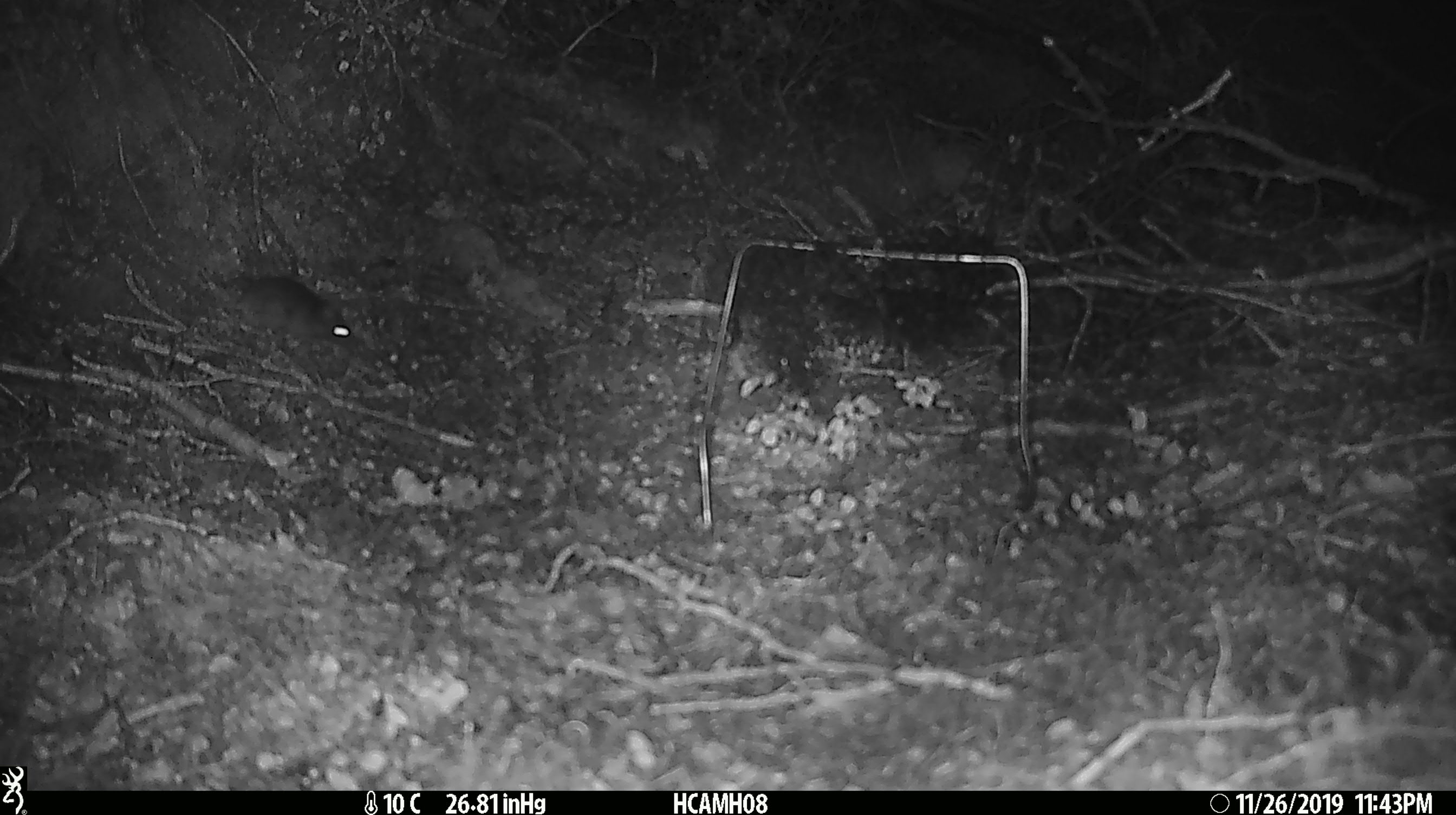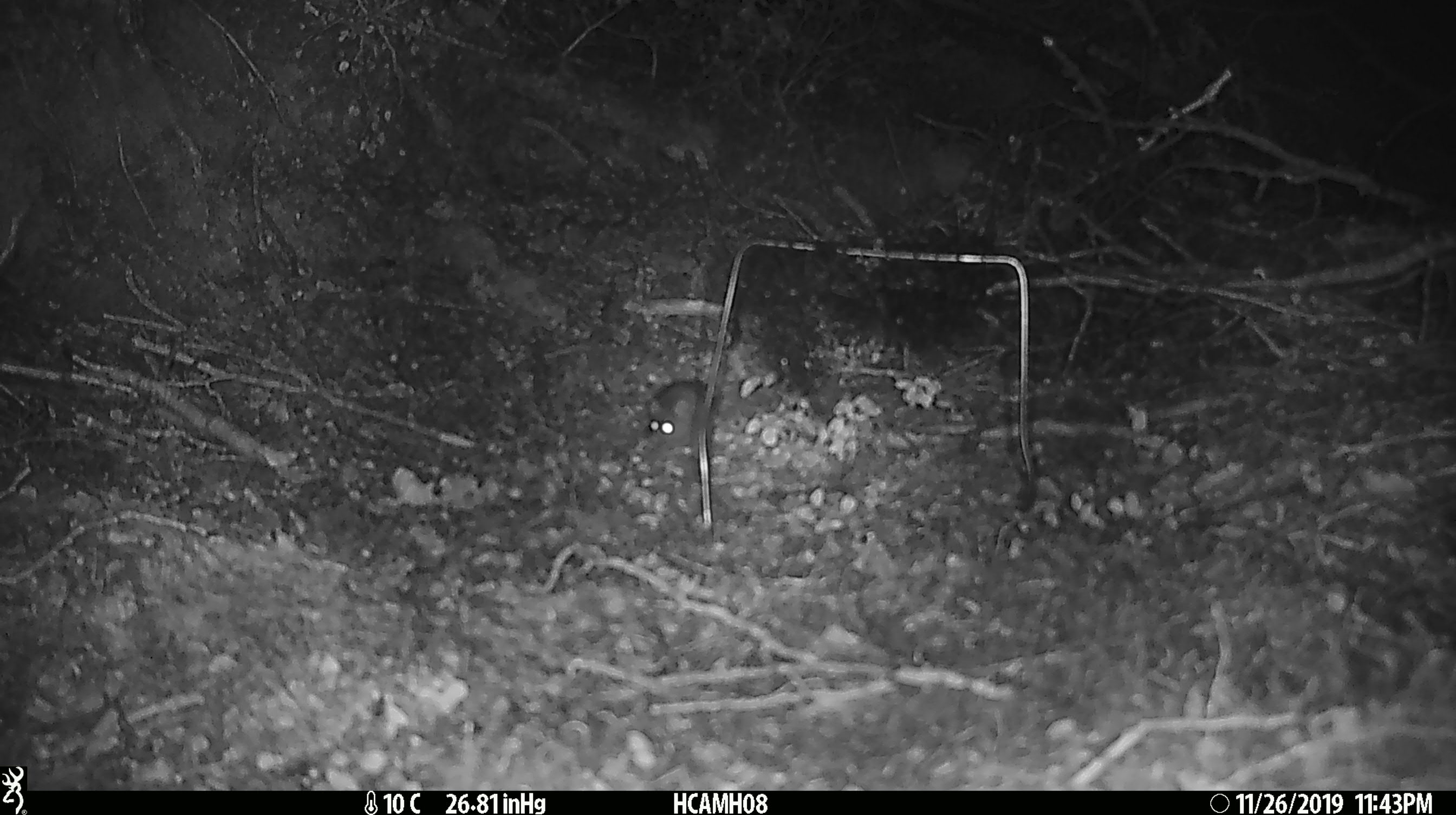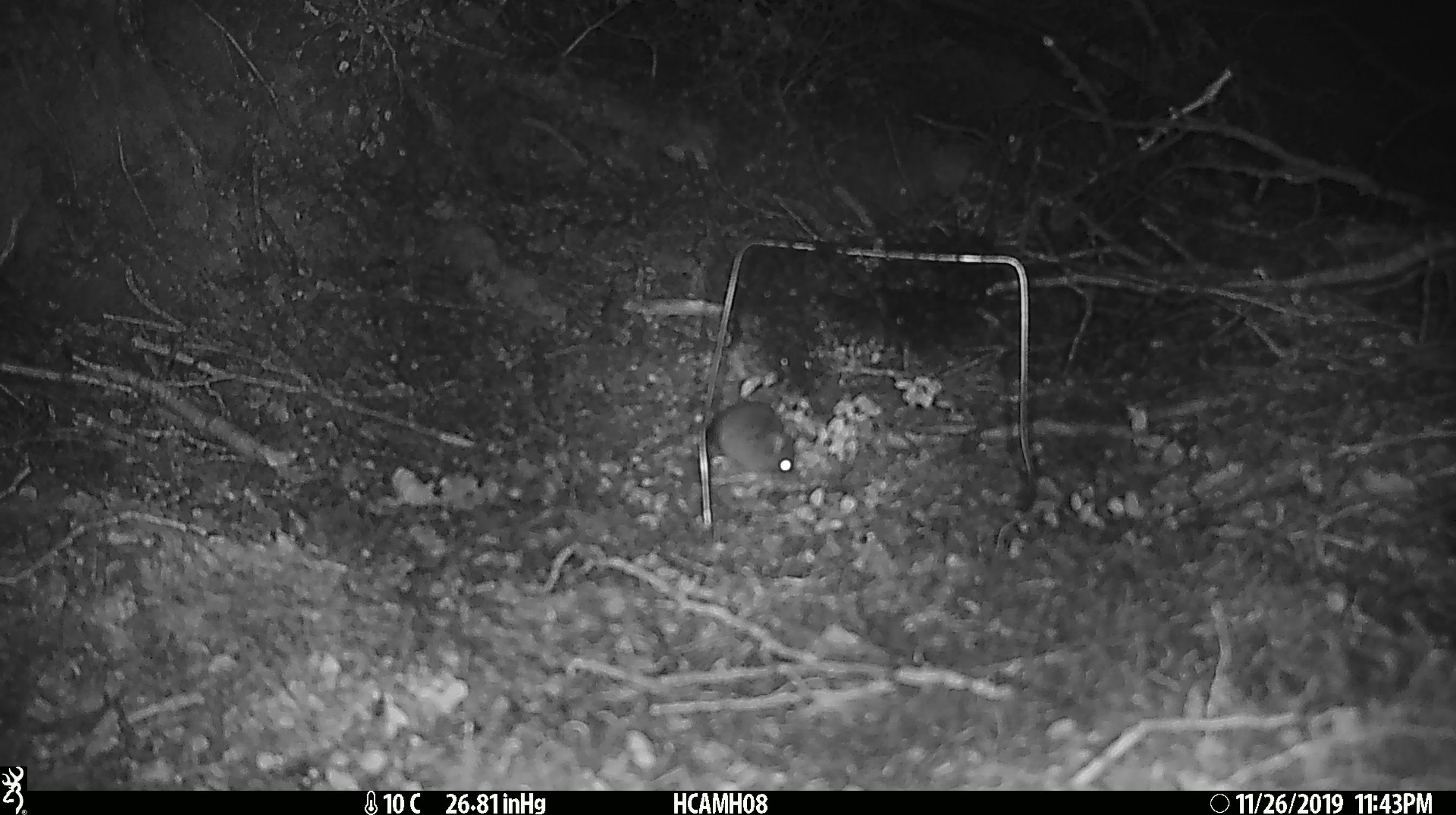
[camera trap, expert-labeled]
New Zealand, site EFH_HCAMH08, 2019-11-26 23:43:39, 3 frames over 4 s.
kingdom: Animalia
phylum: Chordata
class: Mammalia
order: Rodentia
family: Muridae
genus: Mus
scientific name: Mus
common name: mouse